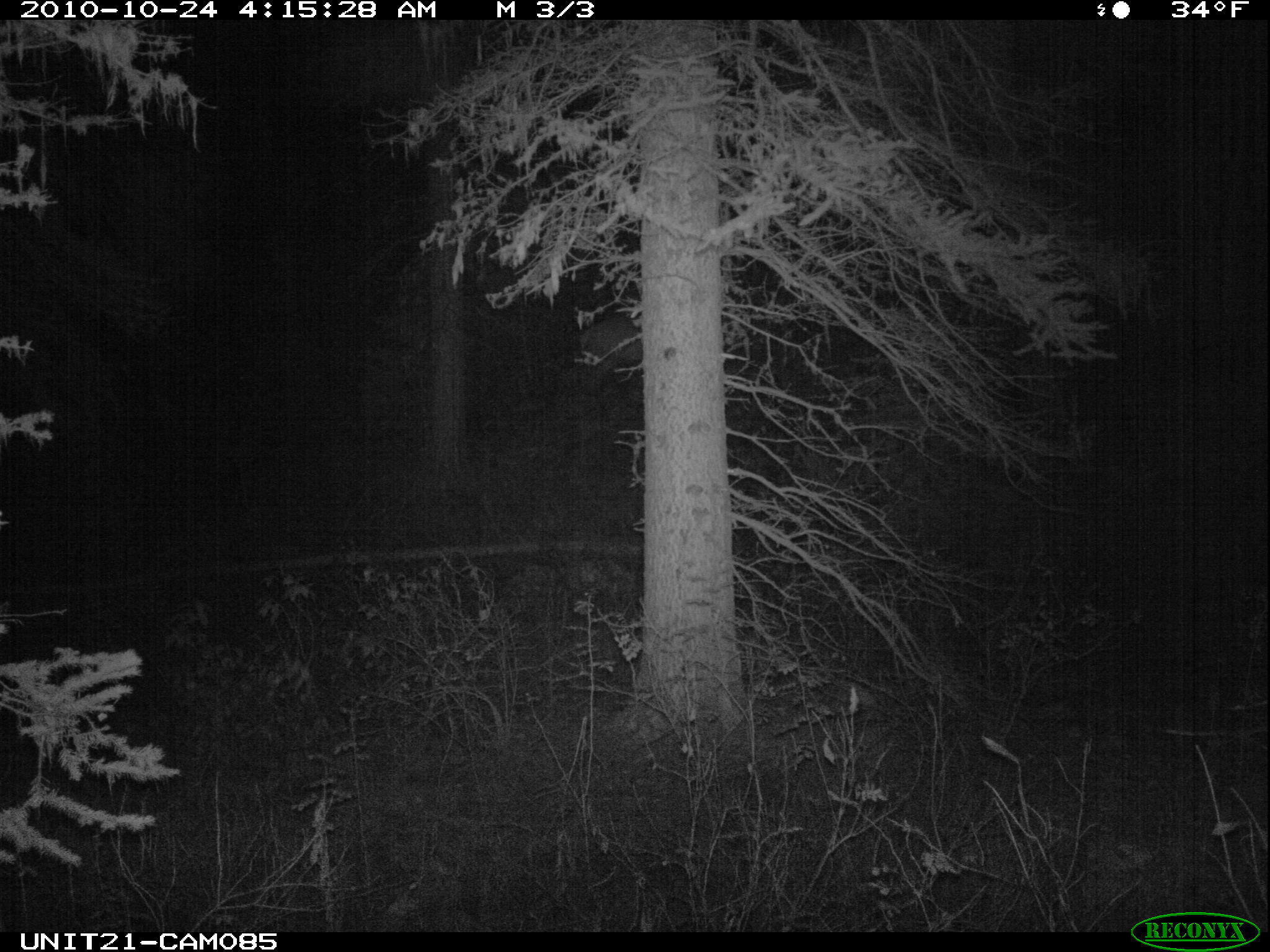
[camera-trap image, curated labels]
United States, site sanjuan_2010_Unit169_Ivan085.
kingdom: Animalia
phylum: Chordata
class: Mammalia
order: Artiodactyla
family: Cervidae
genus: Cervus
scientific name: Cervus elaphus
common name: red deer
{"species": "Cervus elaphus (red deer)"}